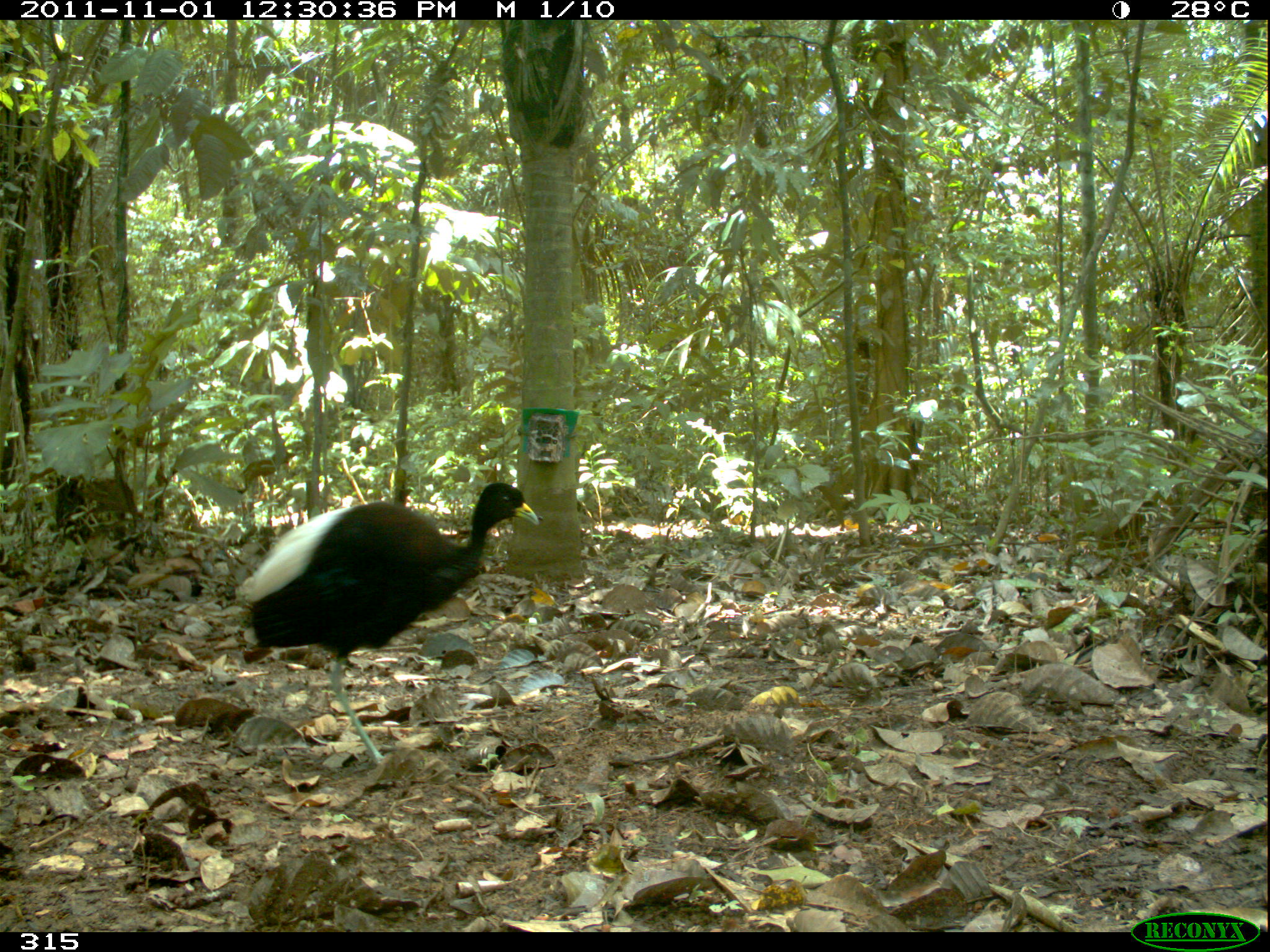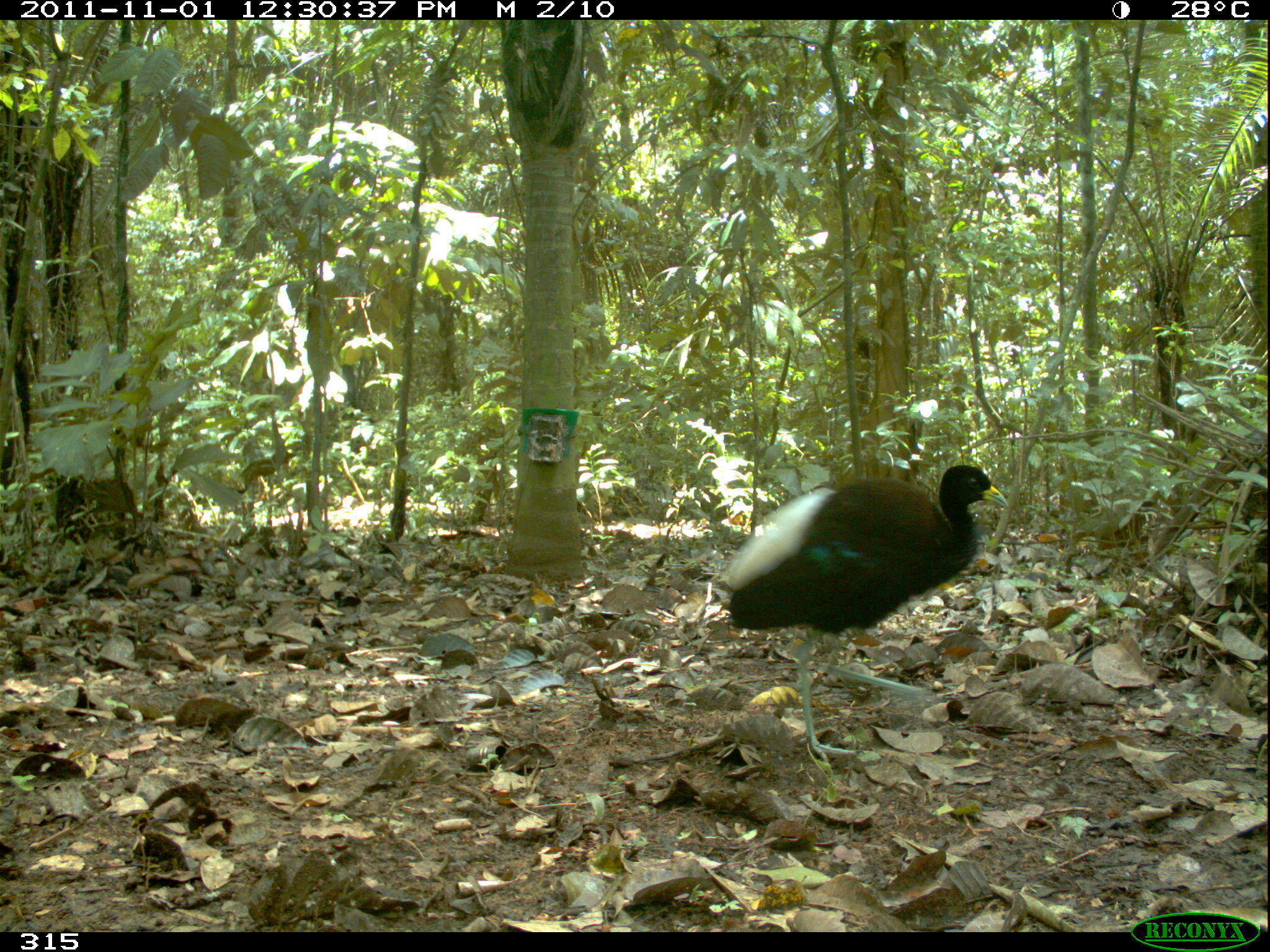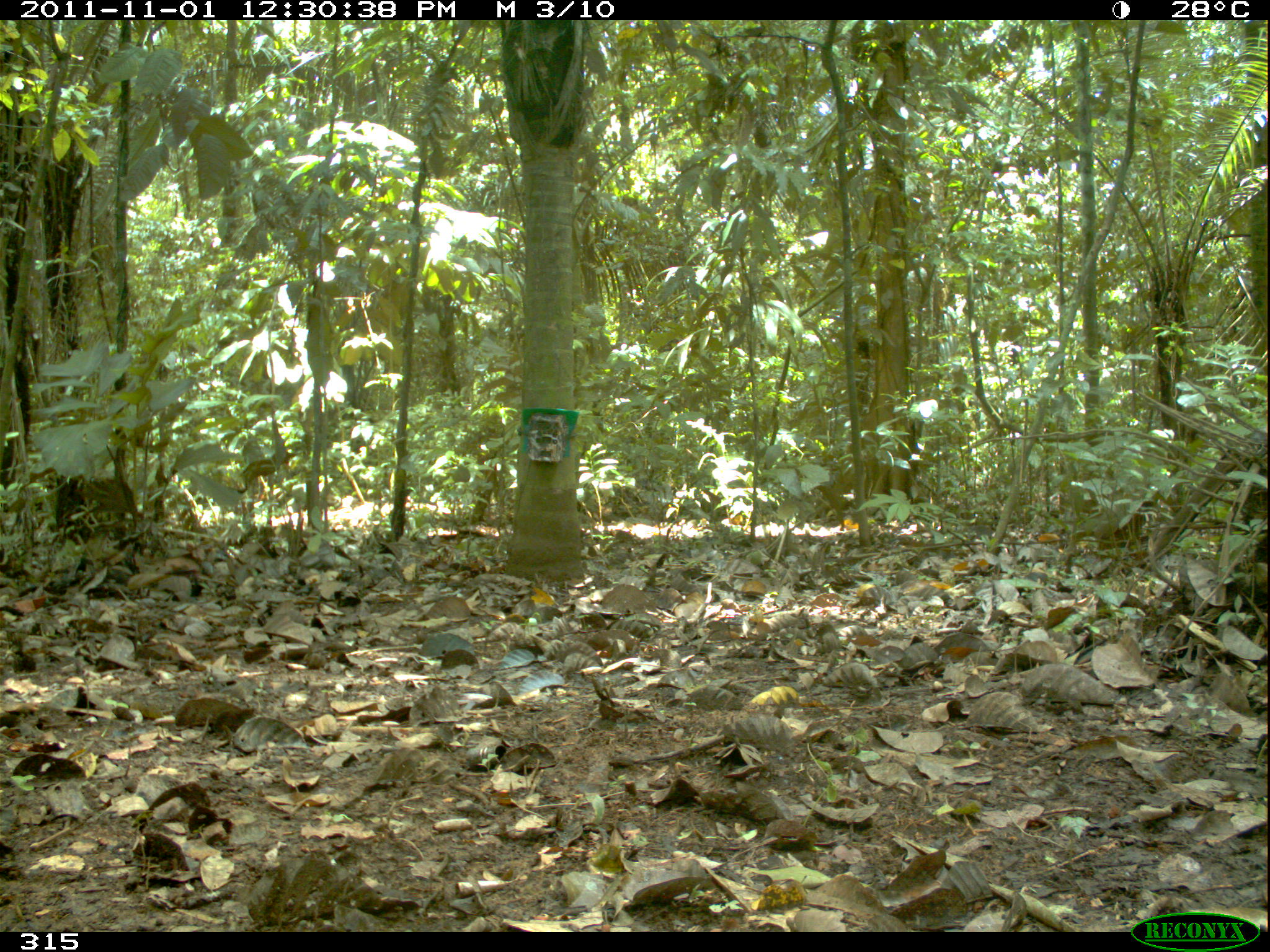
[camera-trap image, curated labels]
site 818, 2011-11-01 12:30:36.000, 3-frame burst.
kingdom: Animalia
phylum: Chordata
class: Aves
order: Gruiformes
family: Psophiidae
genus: Psophia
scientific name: Psophia leucoptera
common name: pale-winged trumpeter